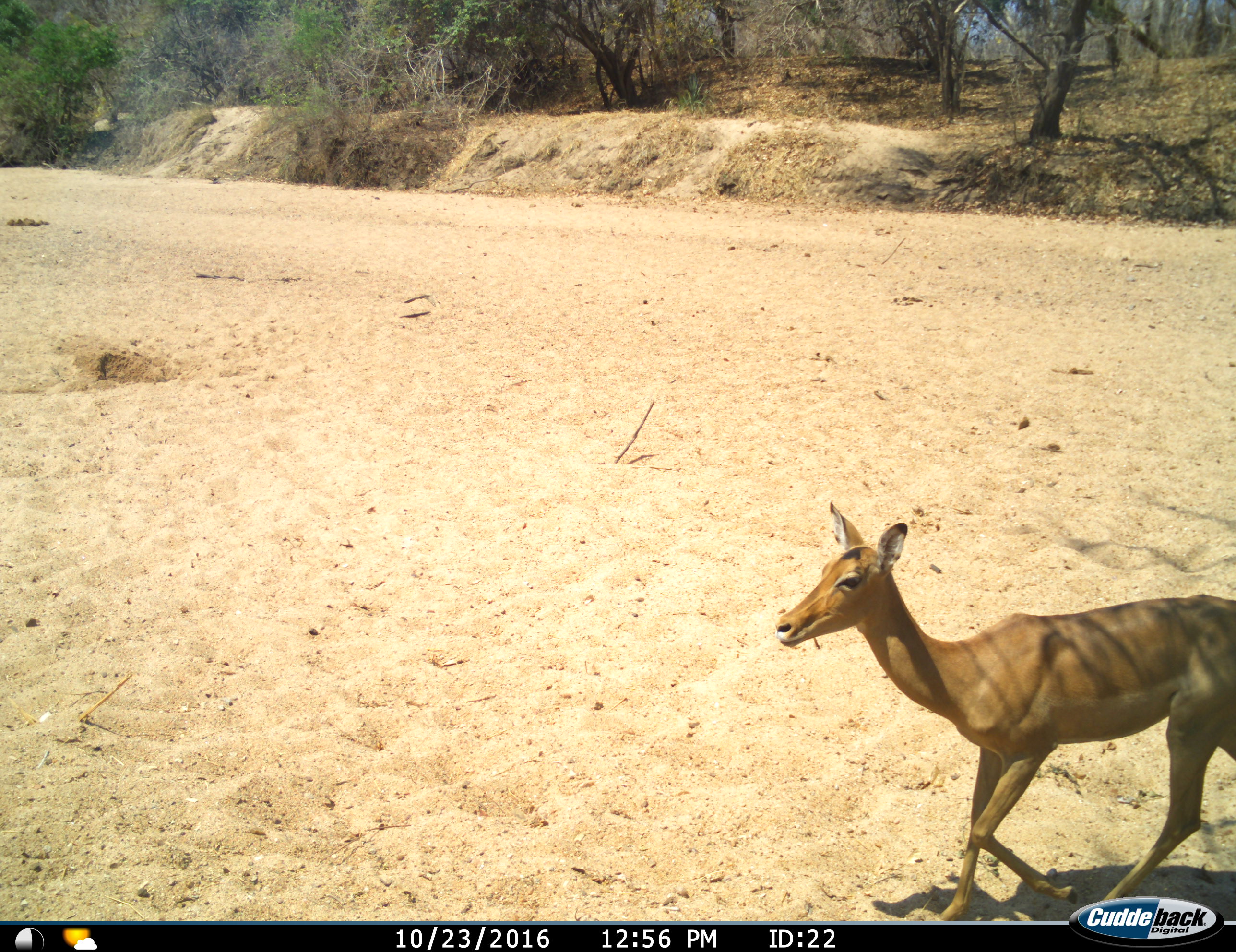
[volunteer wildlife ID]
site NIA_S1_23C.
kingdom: Animalia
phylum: Chordata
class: Mammalia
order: Artiodactyla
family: Bovidae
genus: Aepyceros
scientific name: Aepyceros melampus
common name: impala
Impala (Aepyceros melampus), count 1. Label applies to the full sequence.